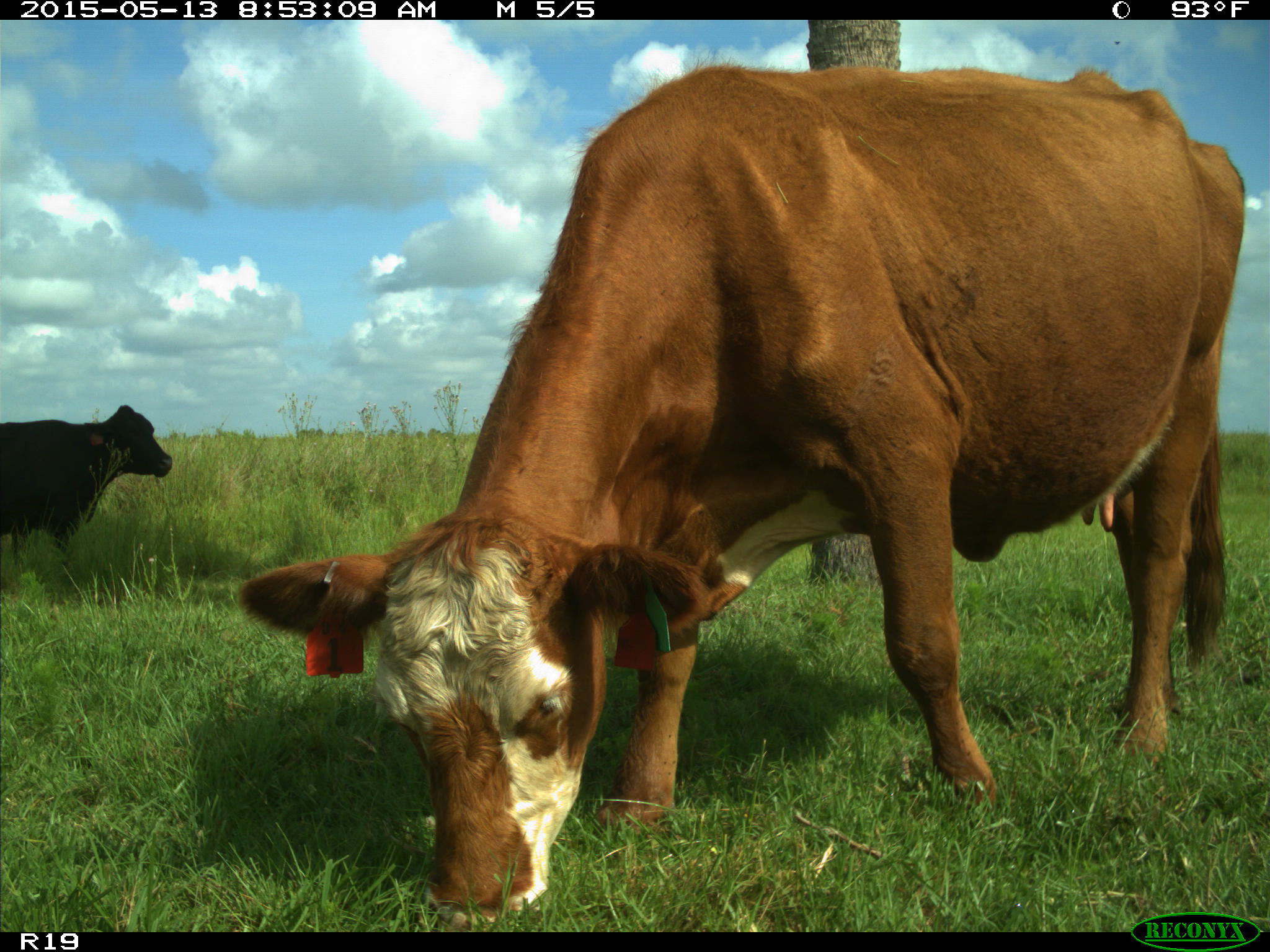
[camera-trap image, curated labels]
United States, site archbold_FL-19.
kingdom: Animalia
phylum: Chordata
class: Mammalia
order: Artiodactyla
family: Bovidae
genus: Bos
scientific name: Bos taurus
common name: domestic cow